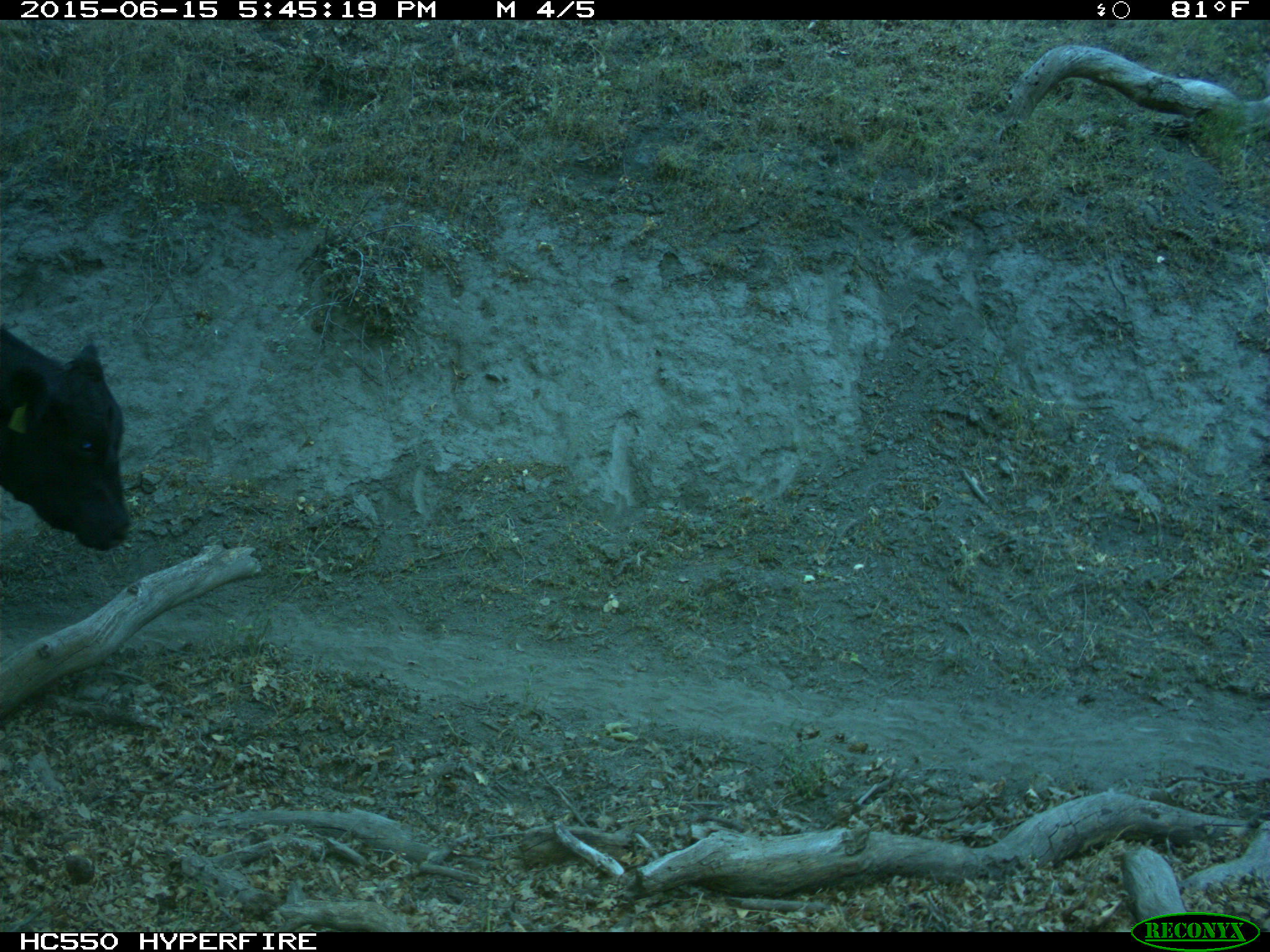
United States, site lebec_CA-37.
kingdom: Animalia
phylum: Chordata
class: Mammalia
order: Artiodactyla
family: Bovidae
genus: Bos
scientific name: Bos taurus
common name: domestic cow